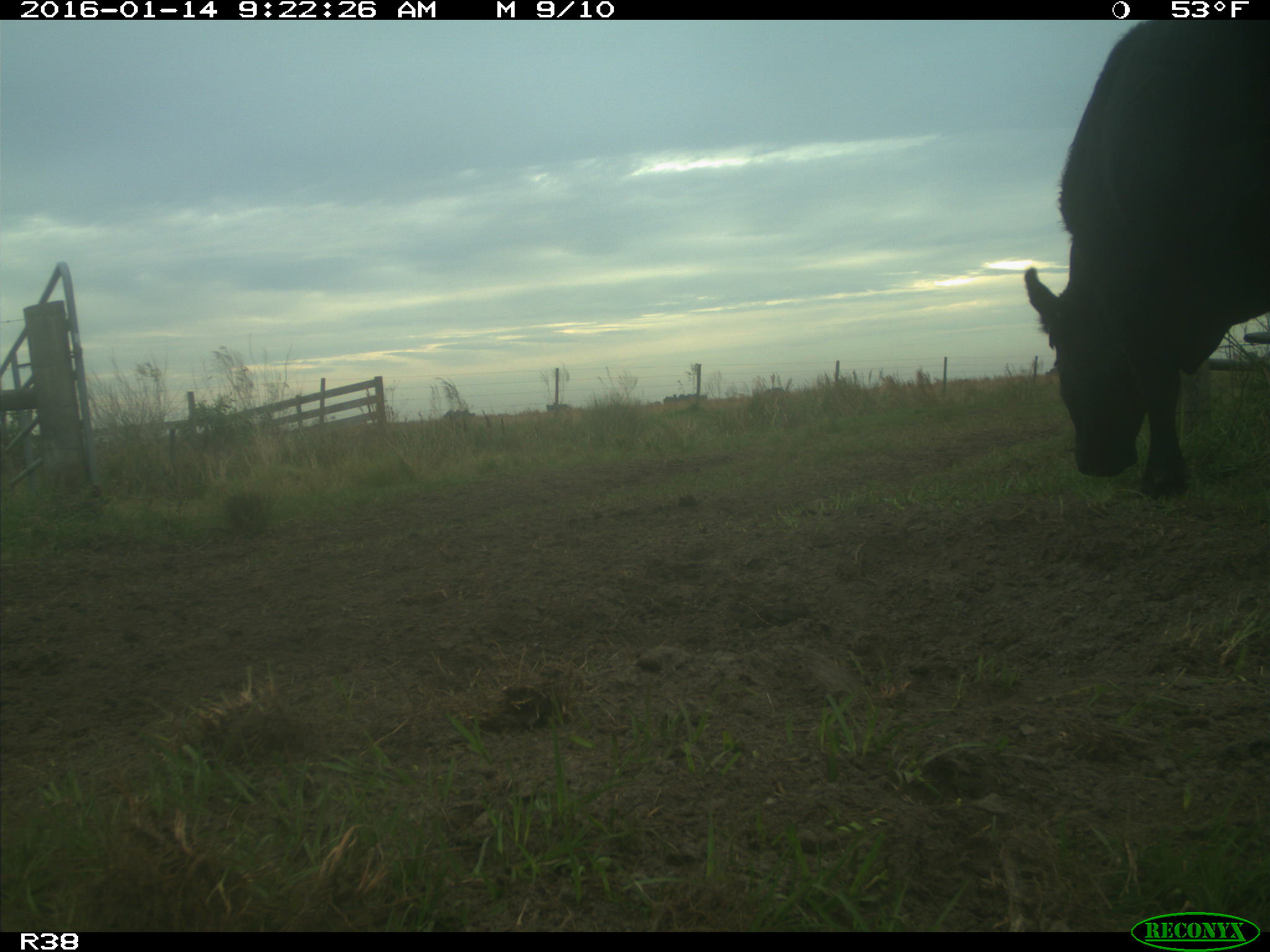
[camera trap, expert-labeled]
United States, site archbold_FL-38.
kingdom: Animalia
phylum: Chordata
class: Mammalia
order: Artiodactyla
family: Bovidae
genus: Bos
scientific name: Bos taurus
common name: domestic cow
Bos taurus (domestic cow).